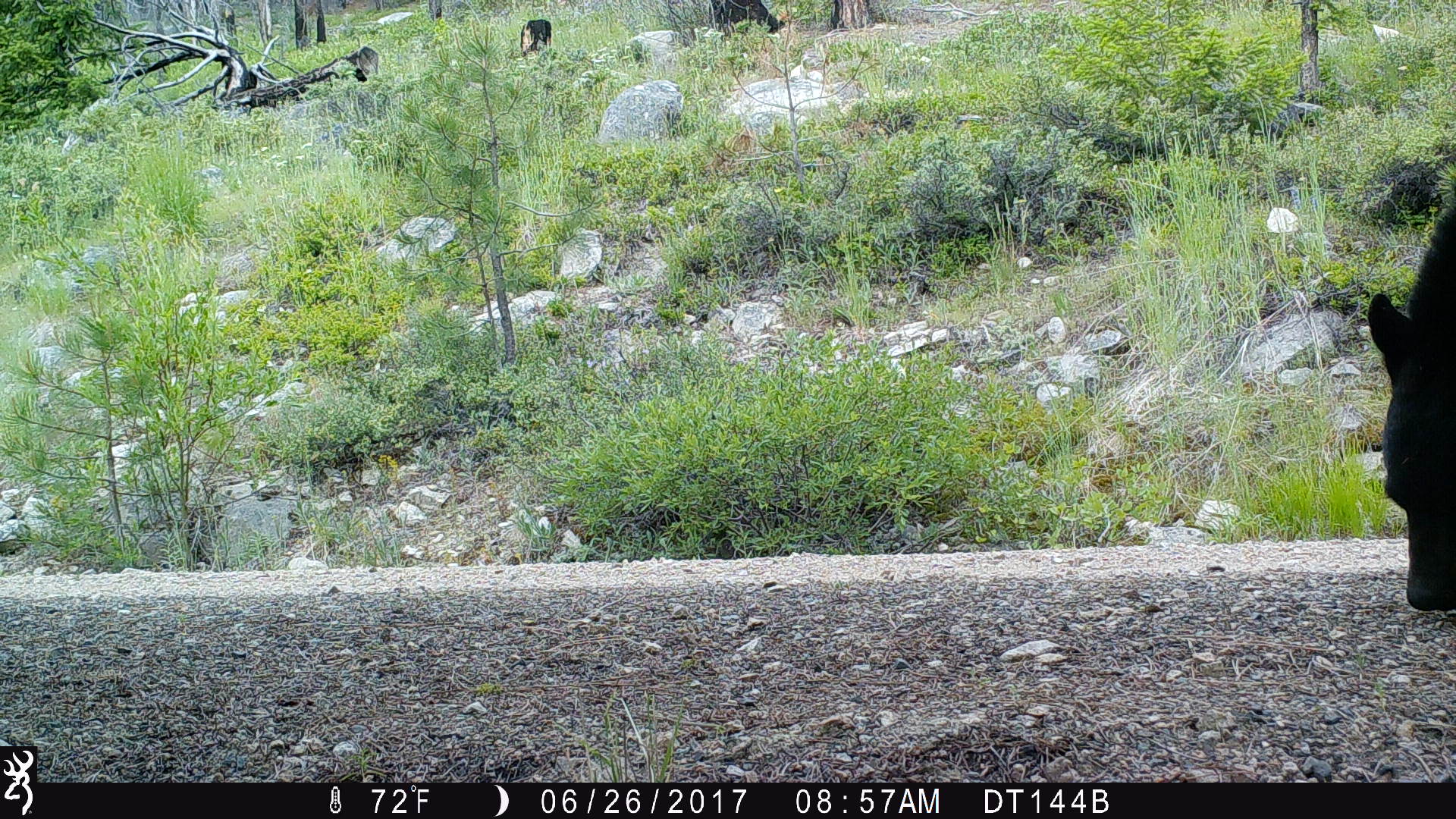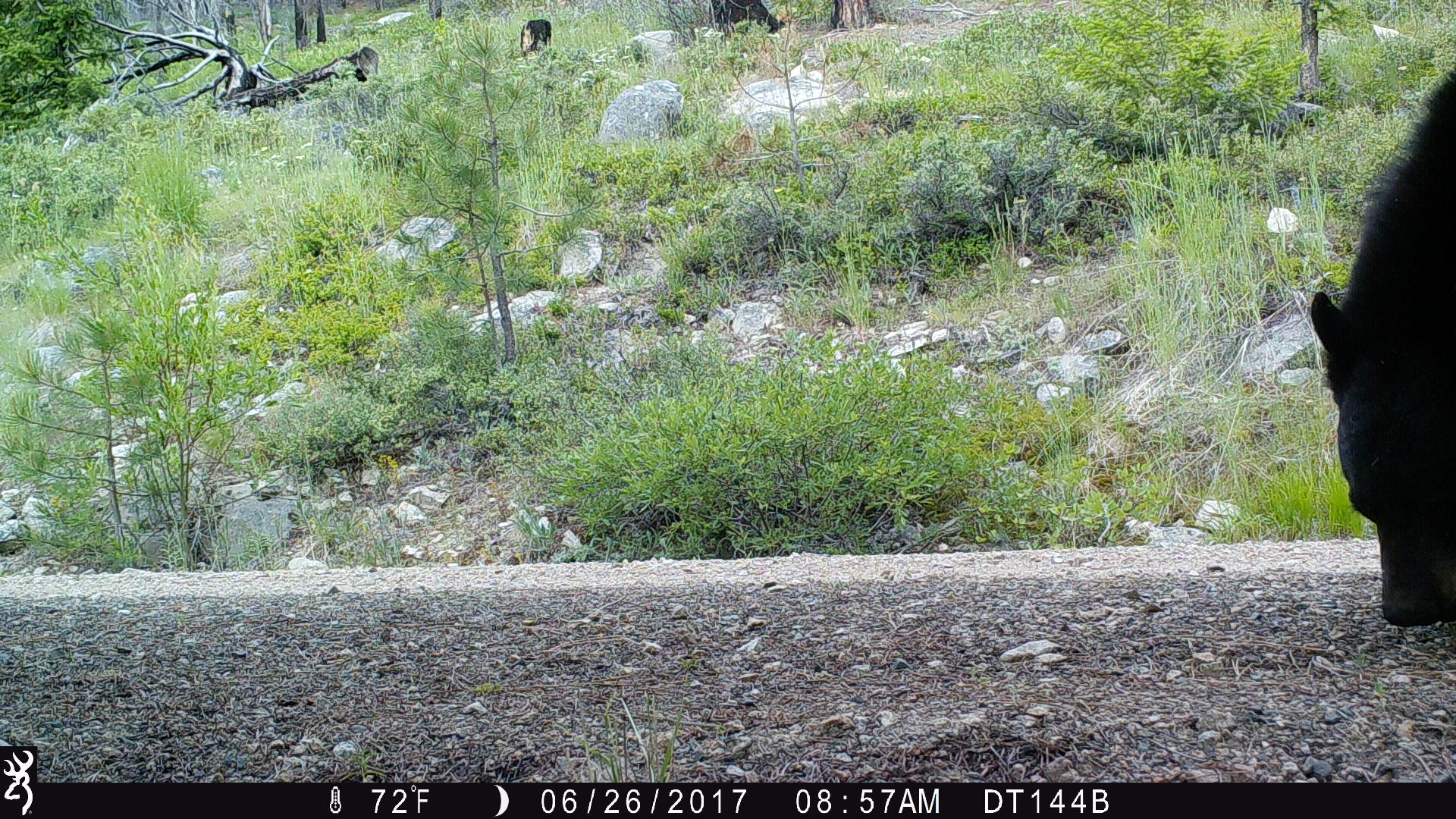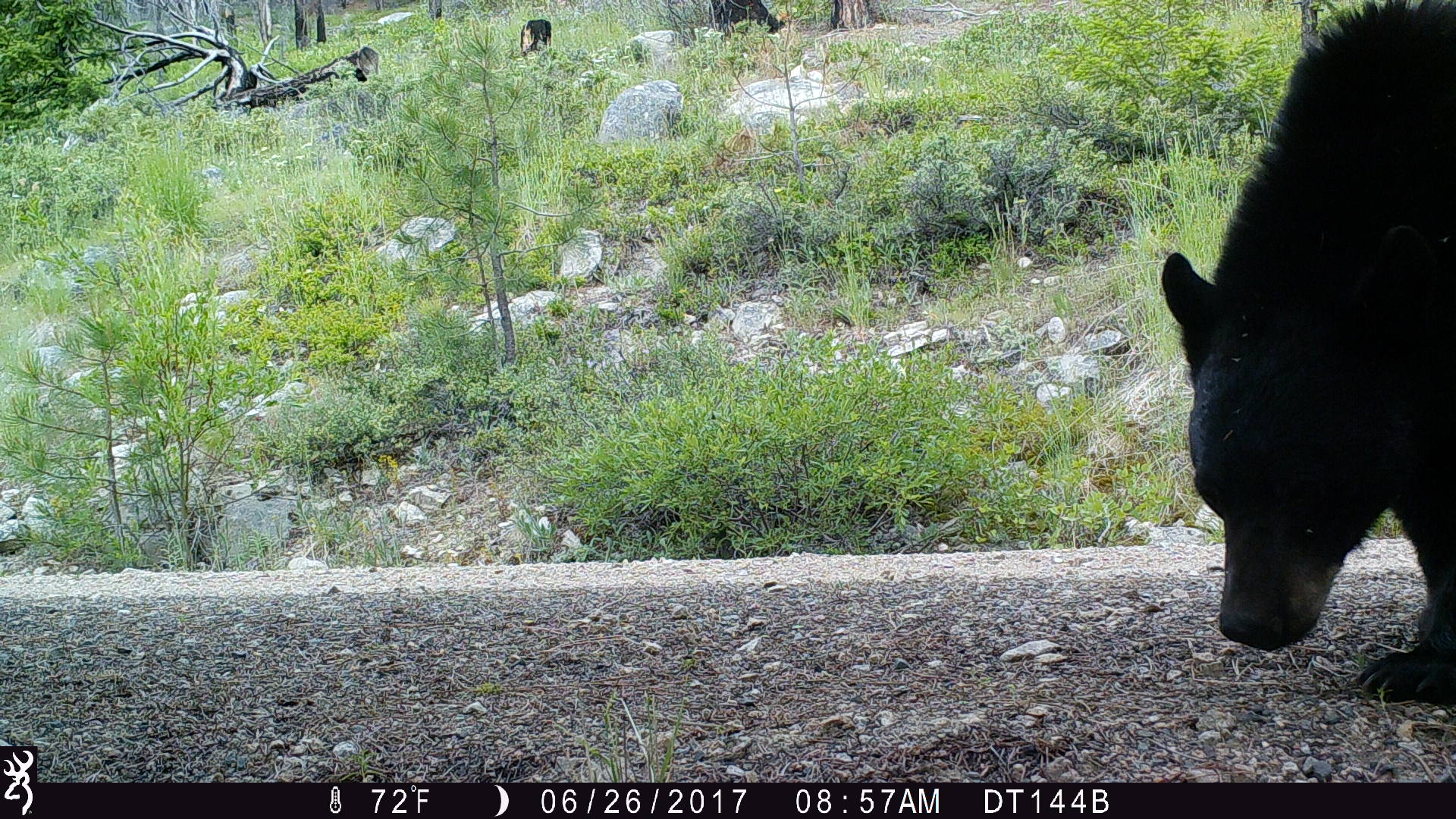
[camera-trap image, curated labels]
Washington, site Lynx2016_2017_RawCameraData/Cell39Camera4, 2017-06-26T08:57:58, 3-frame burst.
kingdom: Animalia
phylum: Chordata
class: Mammalia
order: Carnivora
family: Ursidae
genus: Ursus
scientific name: Ursus americanus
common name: american black bear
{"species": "Ursus americanus (american black bear)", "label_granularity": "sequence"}